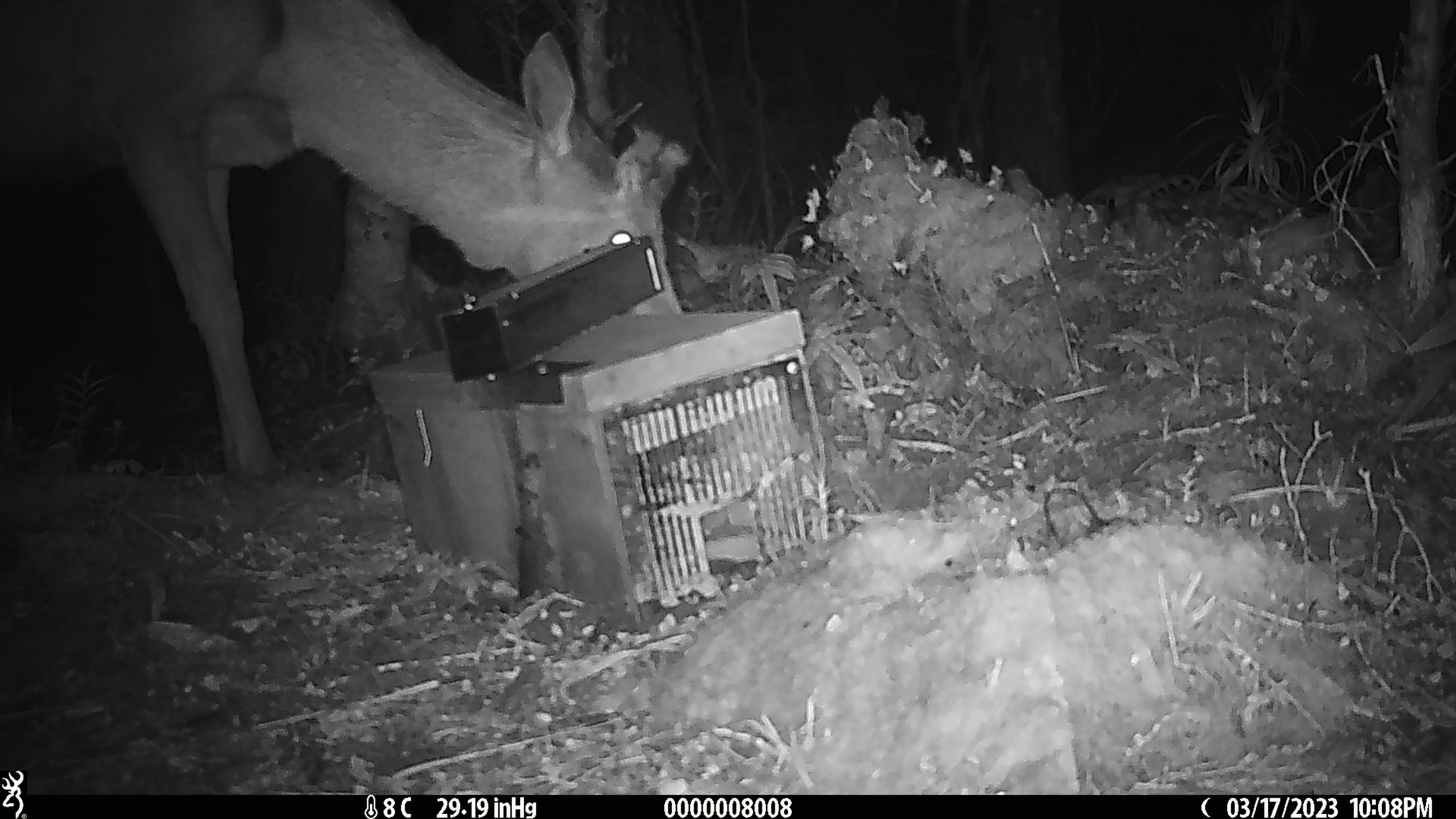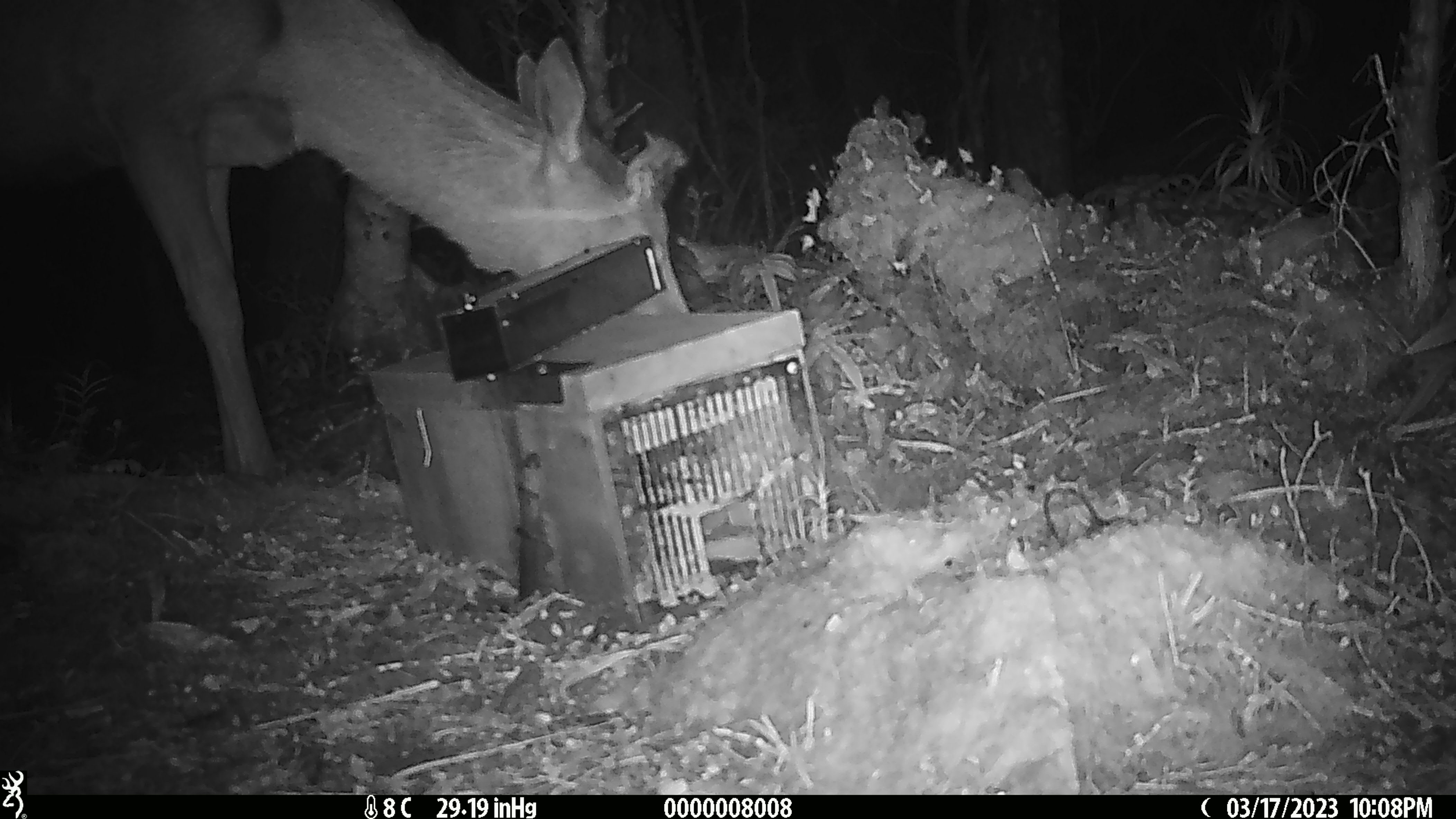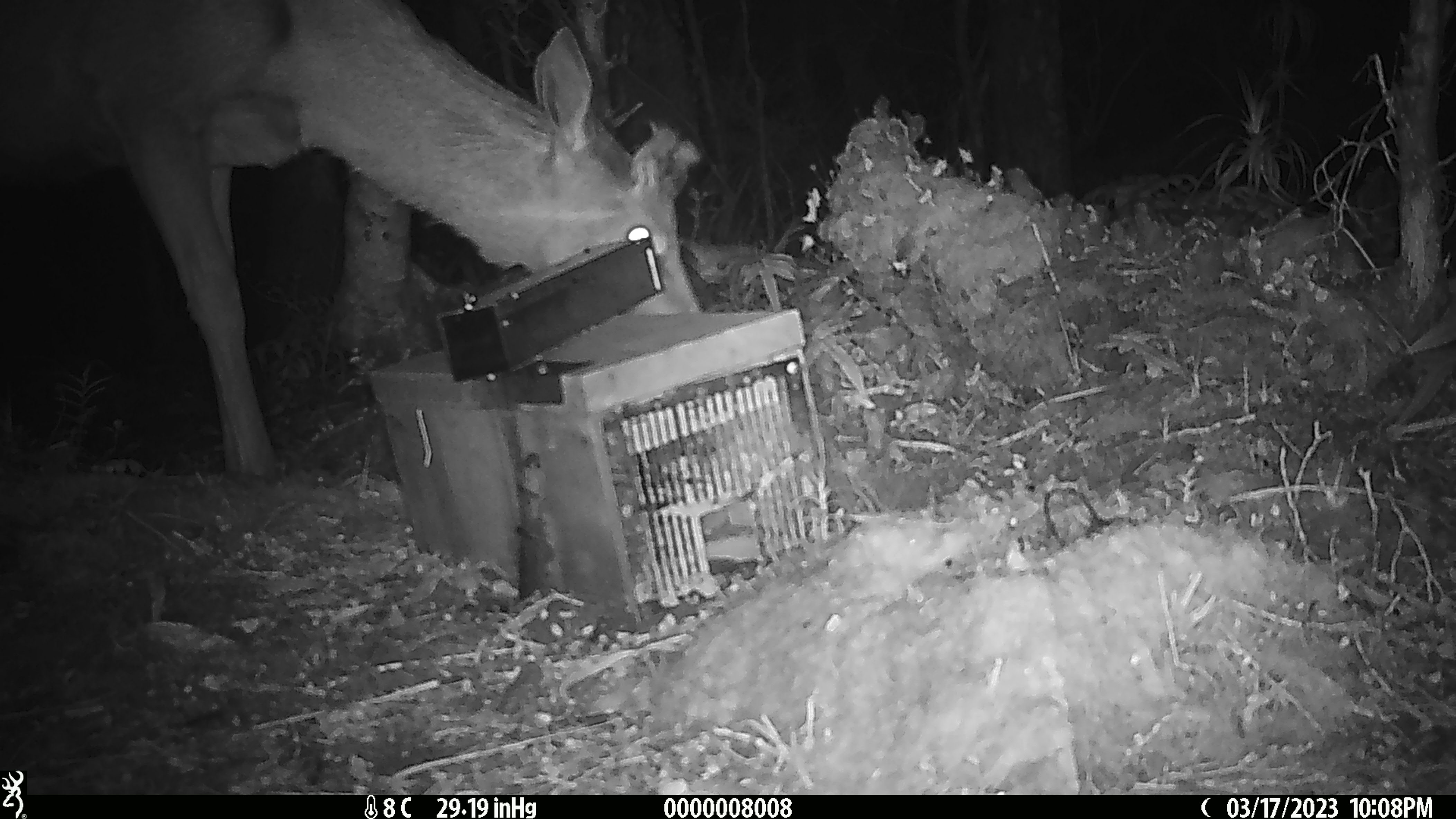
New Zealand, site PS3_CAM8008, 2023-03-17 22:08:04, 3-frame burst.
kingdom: Animalia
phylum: Chordata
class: Mammalia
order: Artiodactyla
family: Cervidae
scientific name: Cervidae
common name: deer